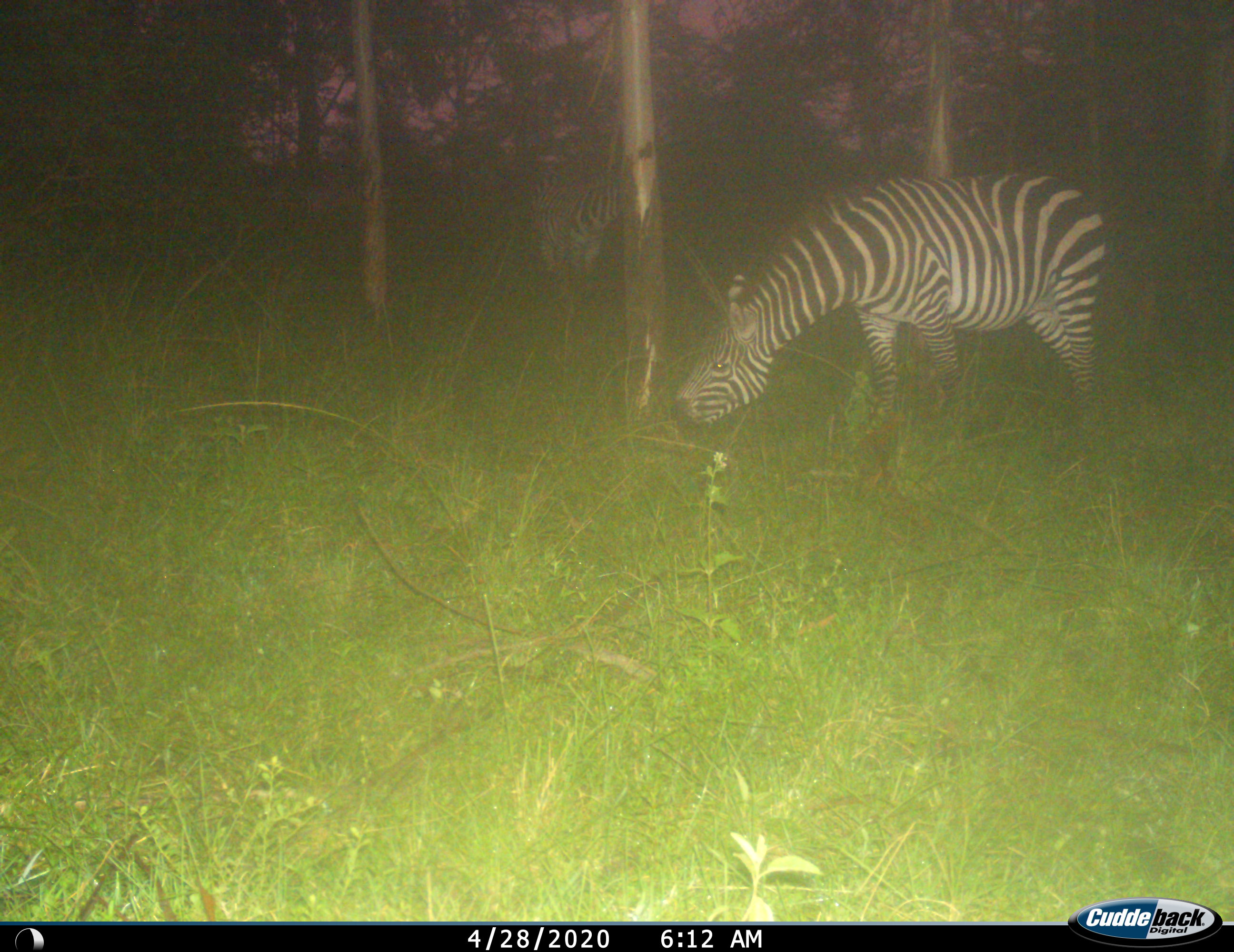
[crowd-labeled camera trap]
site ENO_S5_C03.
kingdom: Animalia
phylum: Chordata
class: Mammalia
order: Perissodactyla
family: Equidae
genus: Equus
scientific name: Equus quagga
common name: plains zebra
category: zebraplains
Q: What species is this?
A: Zebraplains (plains zebra) (Equus quagga).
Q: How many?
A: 2.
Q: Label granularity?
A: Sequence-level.